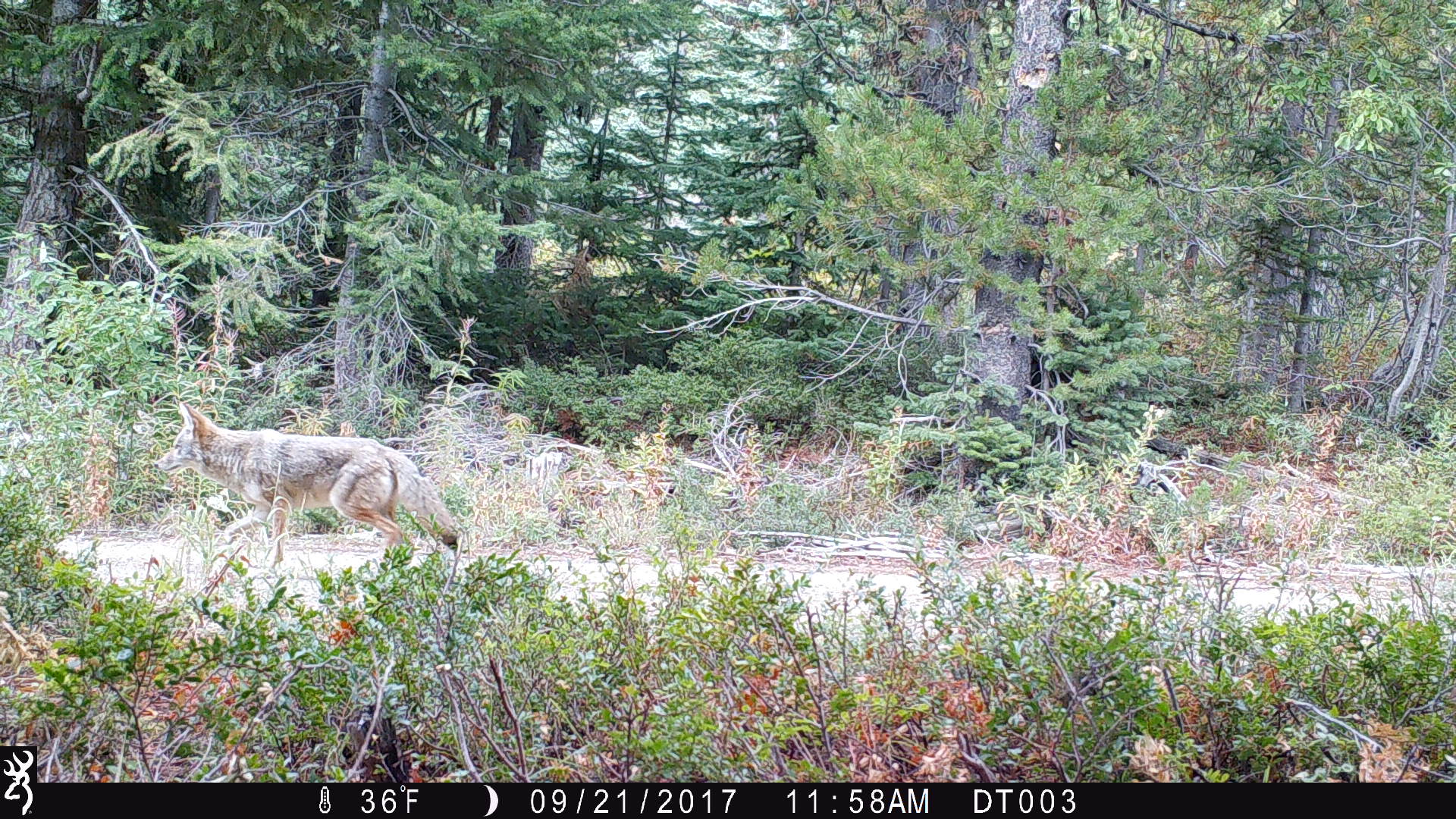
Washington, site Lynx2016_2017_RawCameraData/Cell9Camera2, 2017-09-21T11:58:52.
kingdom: Animalia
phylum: Chordata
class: Mammalia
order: Carnivora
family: Canidae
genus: Canis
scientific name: Canis latrans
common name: coyote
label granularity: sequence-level